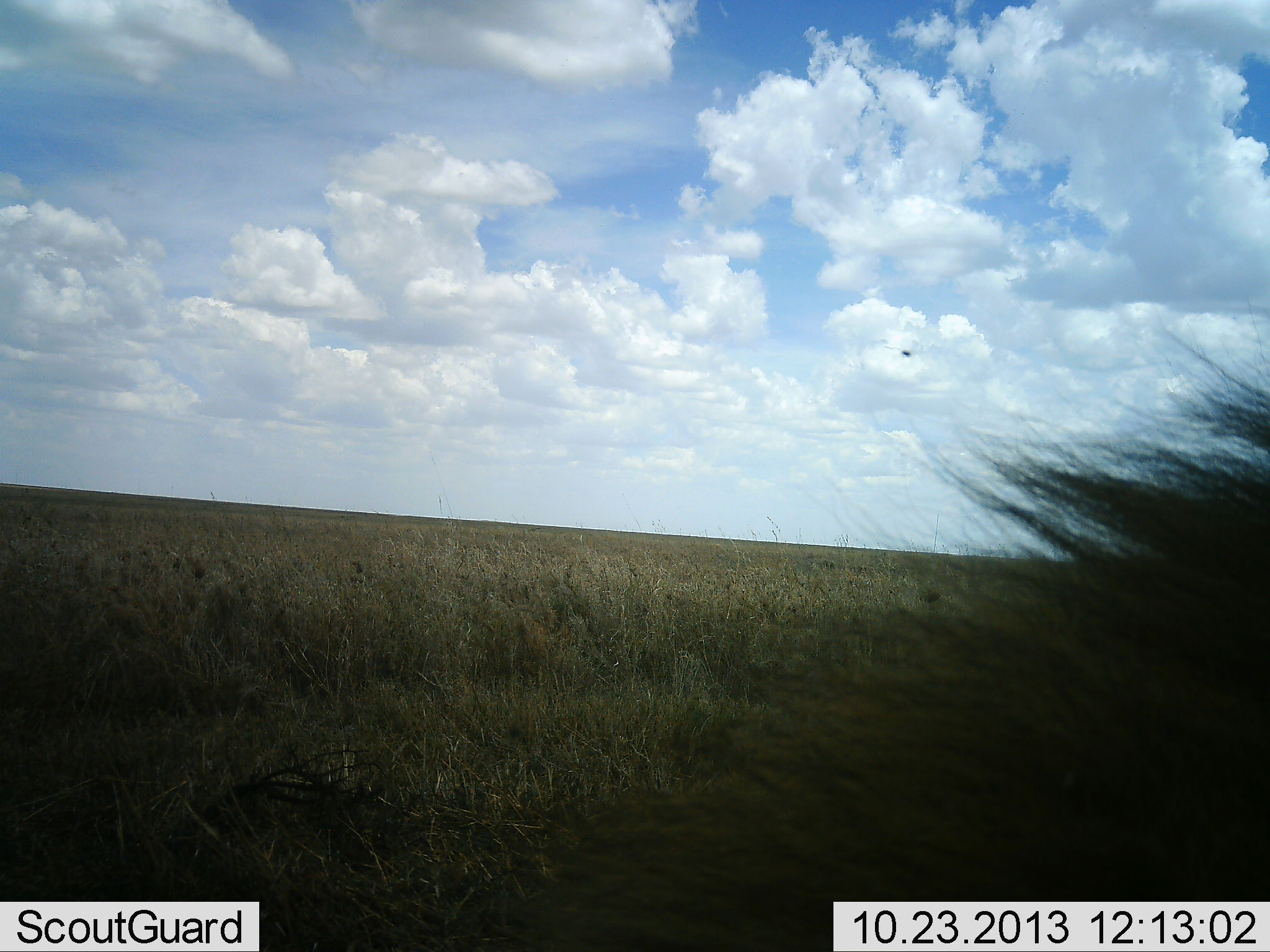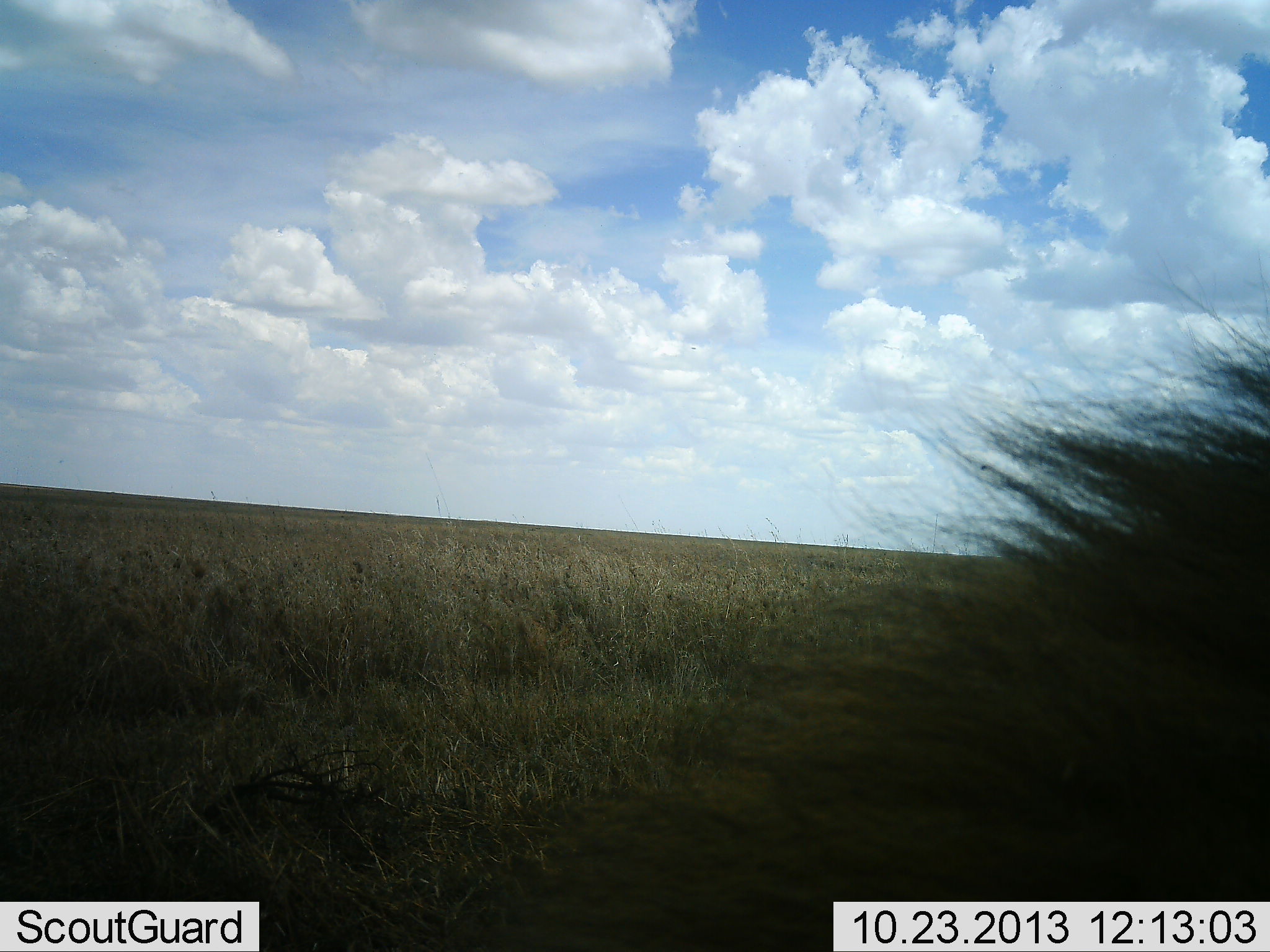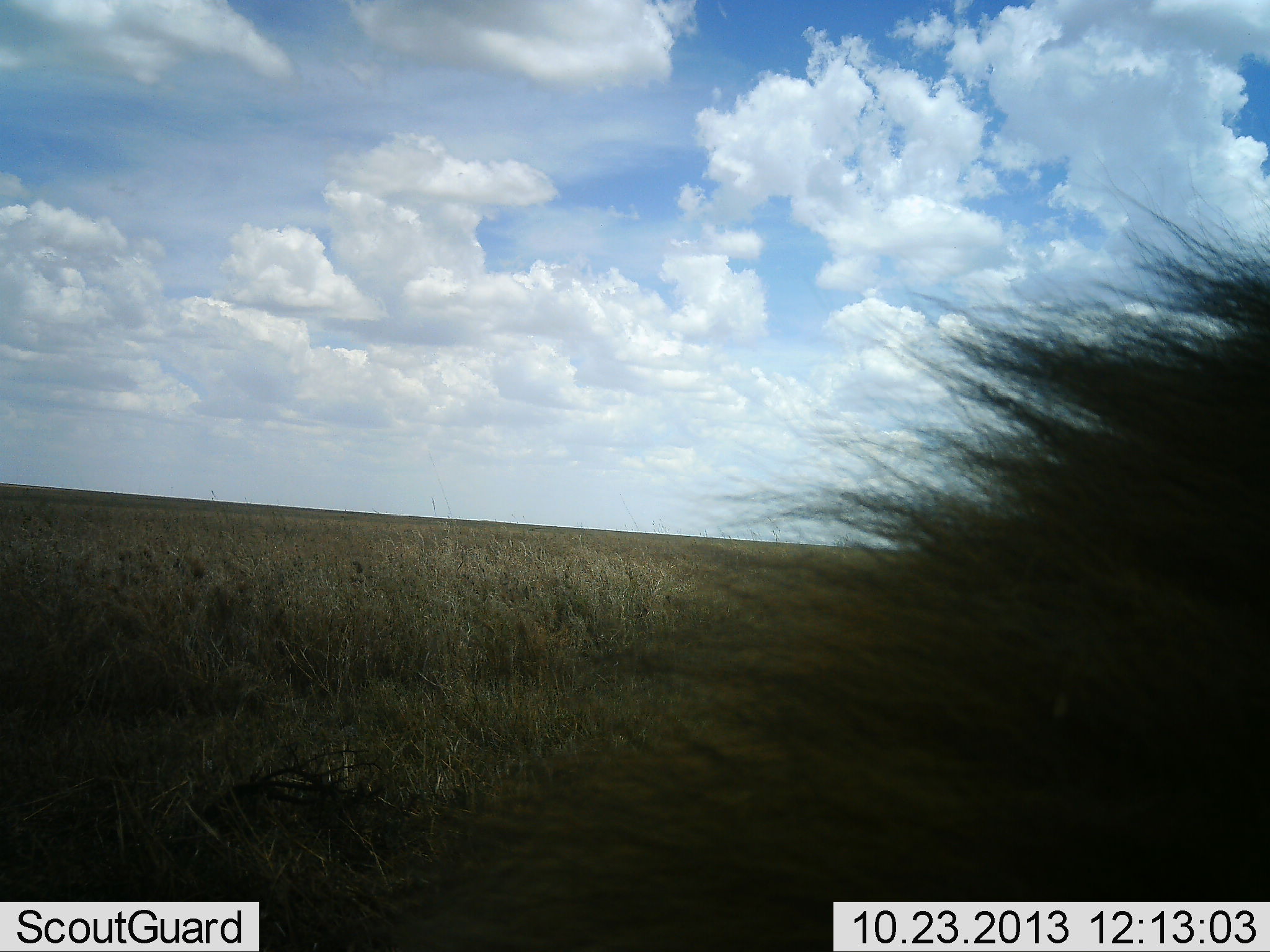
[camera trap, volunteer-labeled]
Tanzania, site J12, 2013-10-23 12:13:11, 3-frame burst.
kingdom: Animalia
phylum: Chordata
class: Mammalia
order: Carnivora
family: Felidae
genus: Panthera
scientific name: Panthera leo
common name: lion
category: lionmale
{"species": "lionmale (lion) (Panthera leo)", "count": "1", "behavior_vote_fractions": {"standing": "0%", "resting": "100%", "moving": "0%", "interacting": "0%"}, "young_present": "0%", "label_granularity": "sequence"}